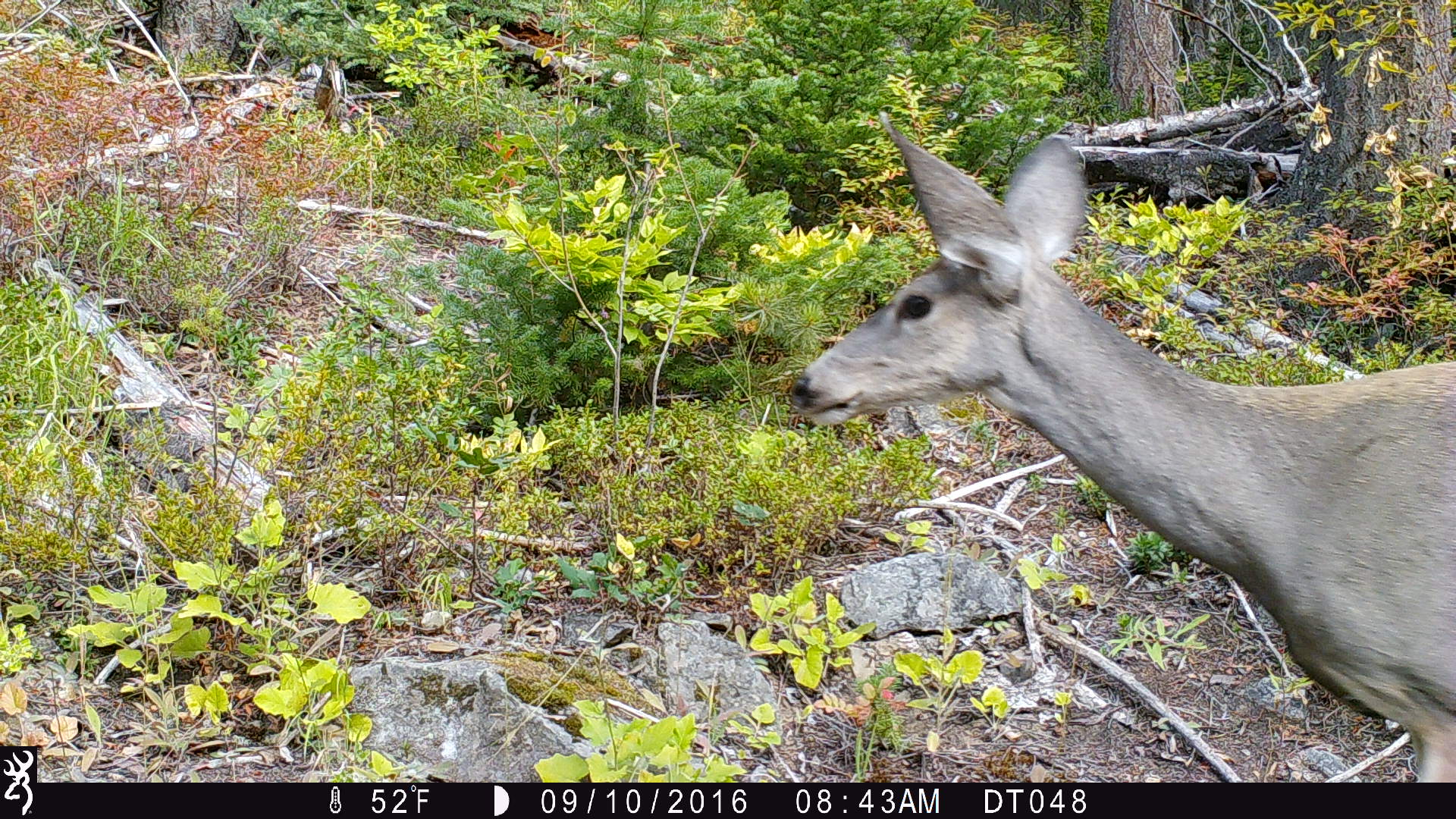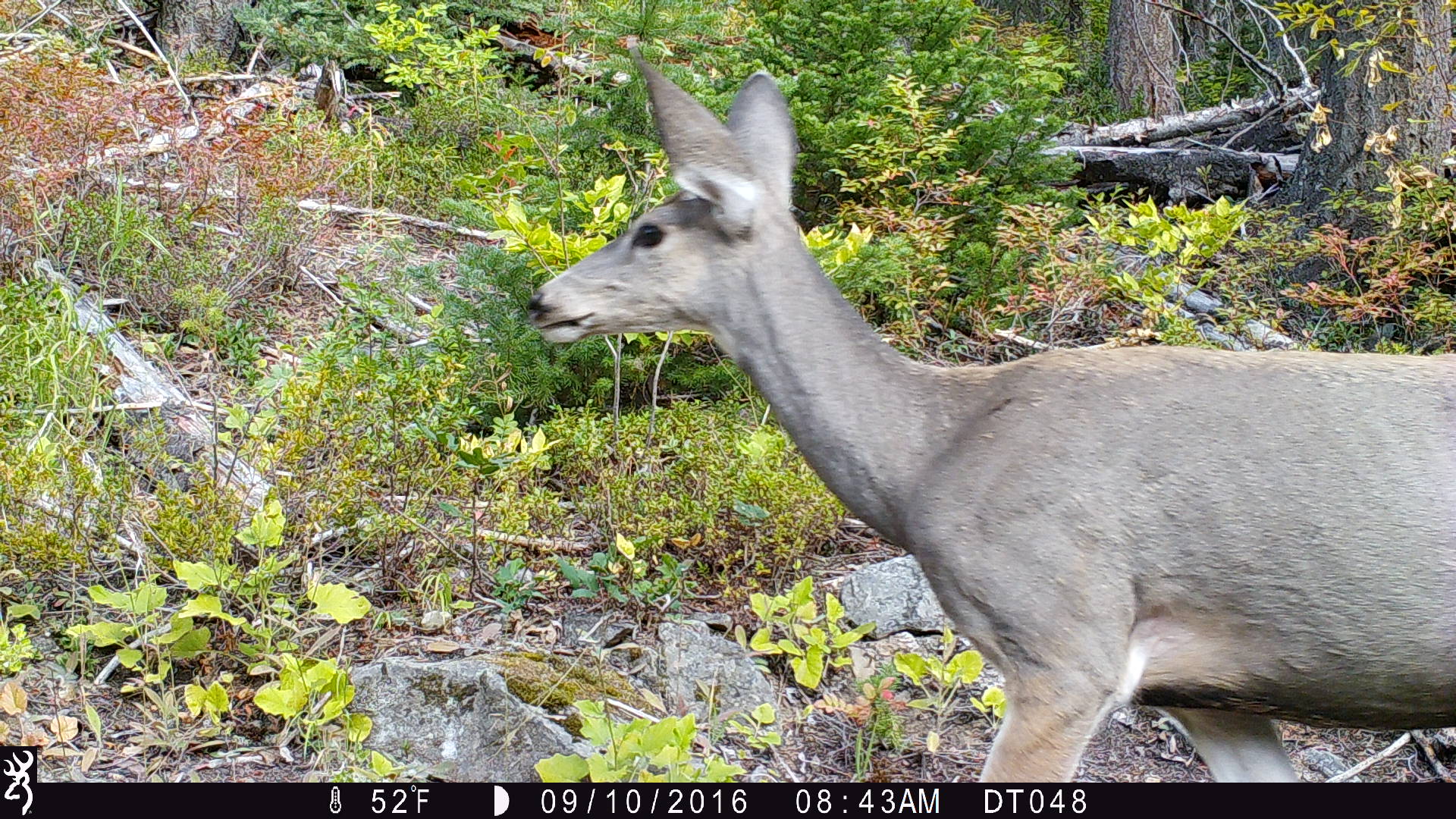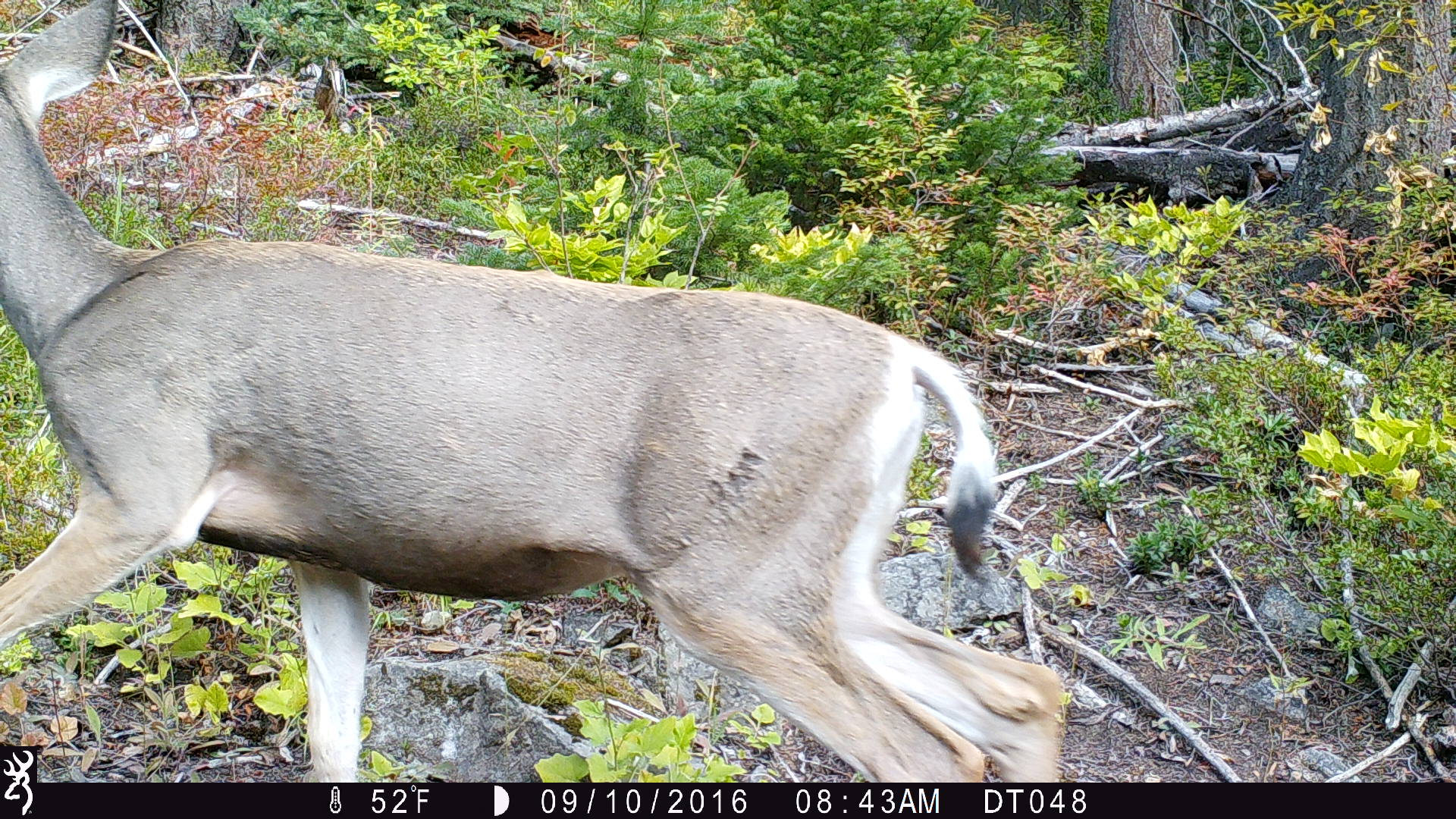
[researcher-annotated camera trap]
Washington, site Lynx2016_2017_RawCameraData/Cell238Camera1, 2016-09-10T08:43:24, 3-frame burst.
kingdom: Animalia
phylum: Chordata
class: Mammalia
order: Artiodactyla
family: Cervidae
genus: Odocoileus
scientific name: Odocoileus hemionus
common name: mule deer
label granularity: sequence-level